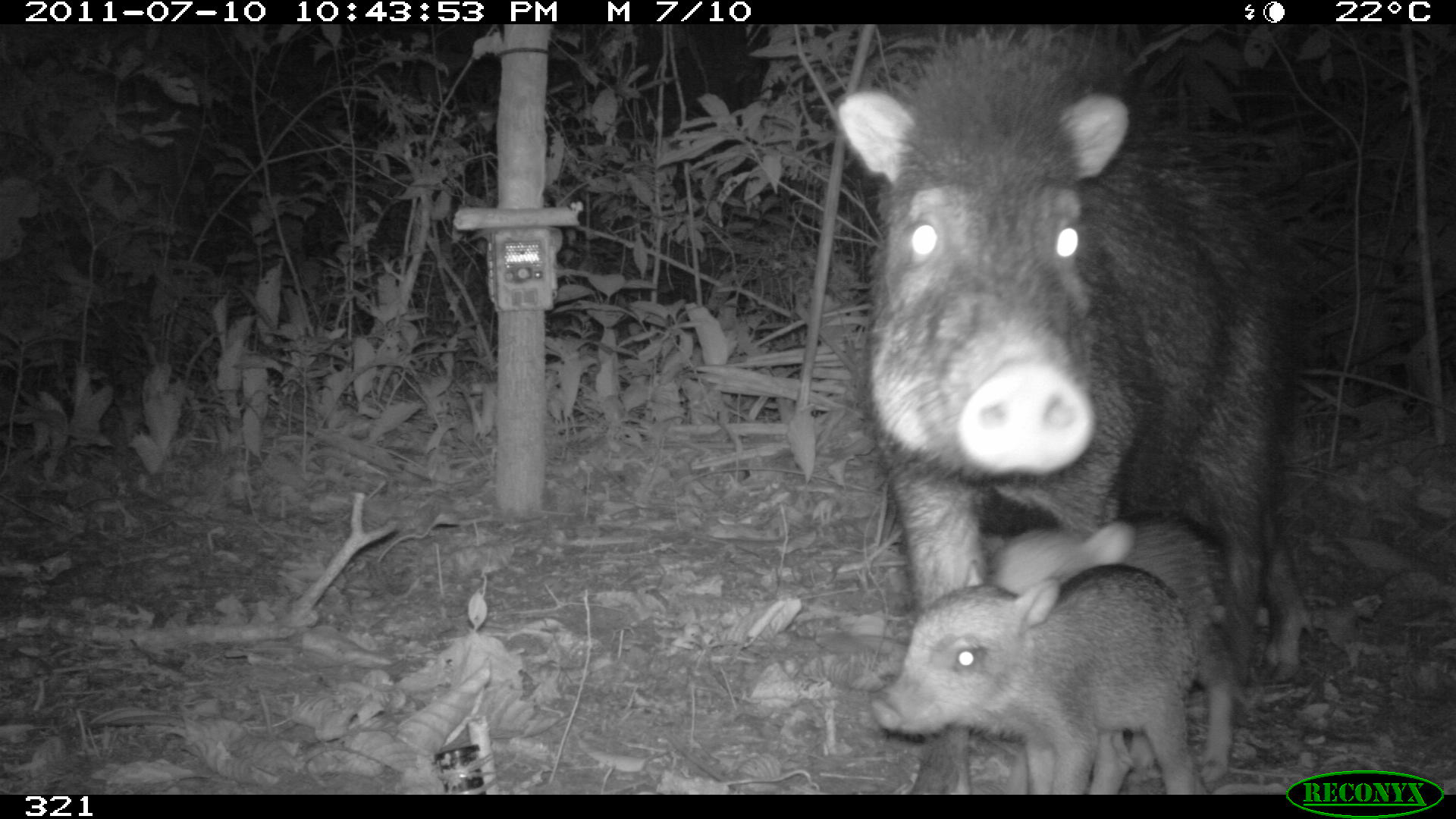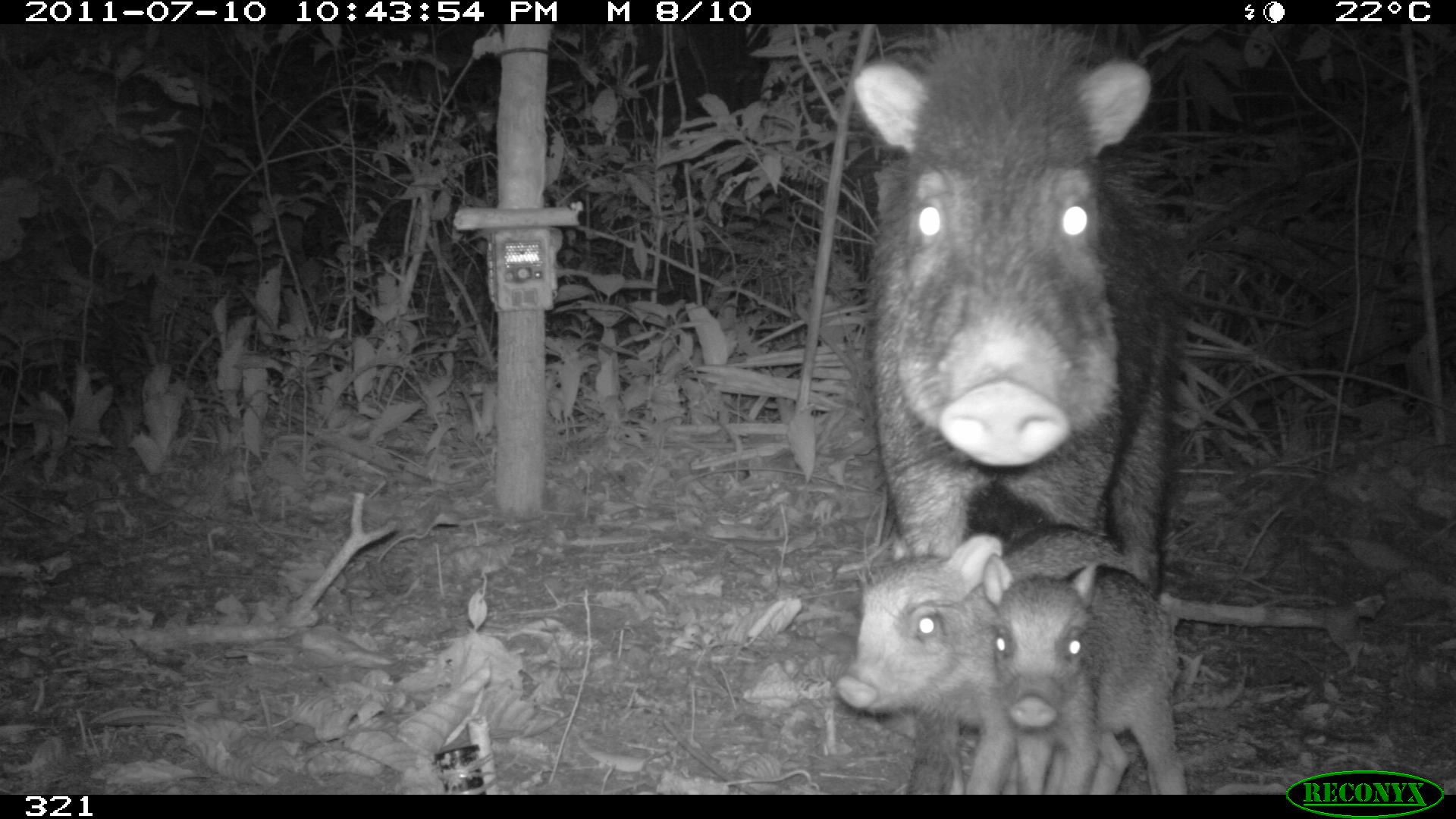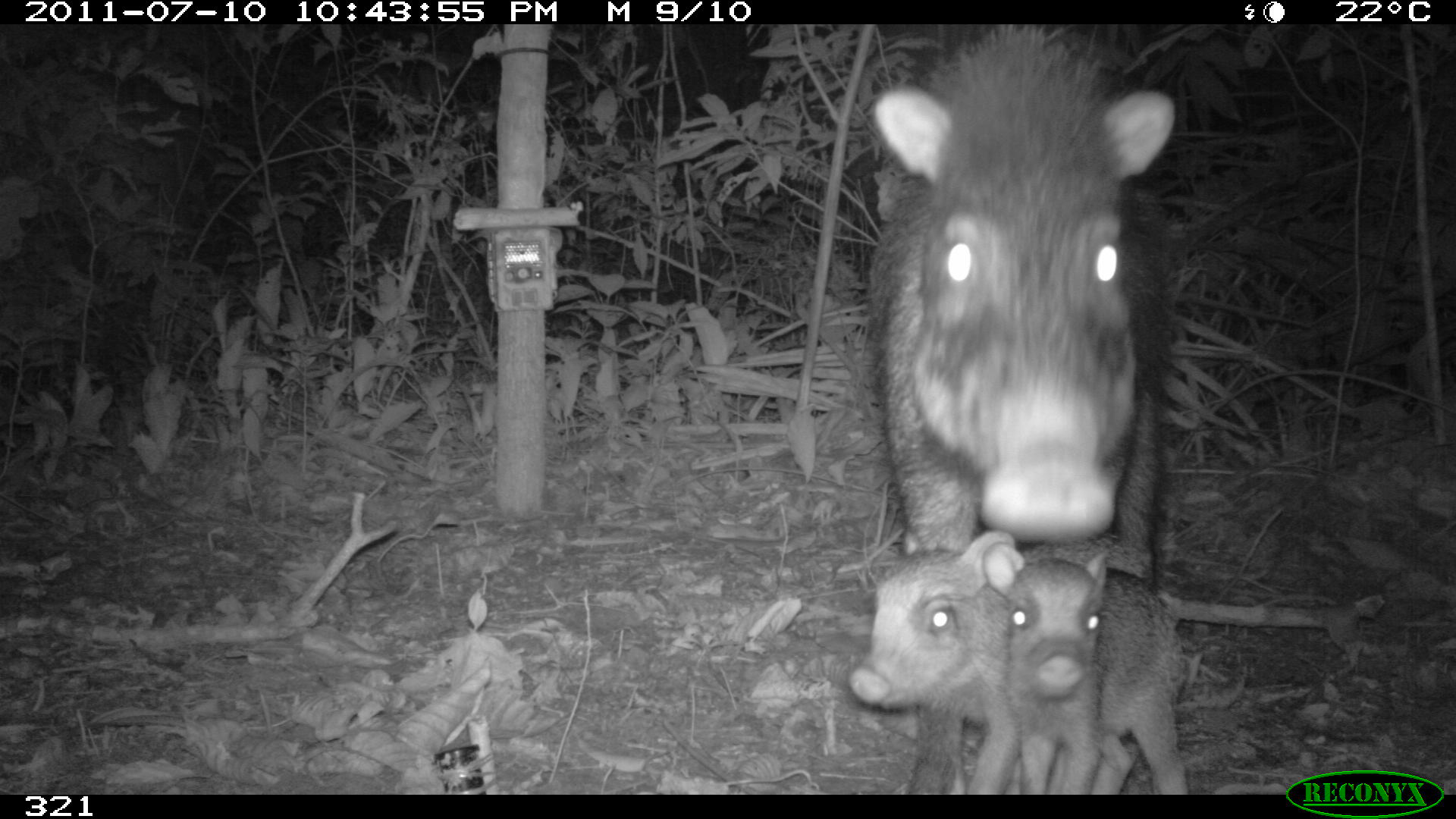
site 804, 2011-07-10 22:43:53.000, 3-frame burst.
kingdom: Animalia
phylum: Chordata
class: Mammalia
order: Artiodactyla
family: Tayassuidae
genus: Tayassu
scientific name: Tayassu pecari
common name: white-lipped peccary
Tayassu pecari (white-lipped peccary).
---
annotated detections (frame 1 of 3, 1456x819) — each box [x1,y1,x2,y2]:
tayassu pecari: [830,27,1308,790]; [870,558,1202,792]; [975,515,1238,785]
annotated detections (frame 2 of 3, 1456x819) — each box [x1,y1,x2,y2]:
tayassu pecari: [848,24,1175,794]; [831,526,1134,794]; [978,552,1187,794]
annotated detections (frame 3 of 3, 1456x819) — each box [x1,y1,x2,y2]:
tayassu pecari: [867,23,1175,793]; [848,527,1152,792]; [980,538,1187,793]